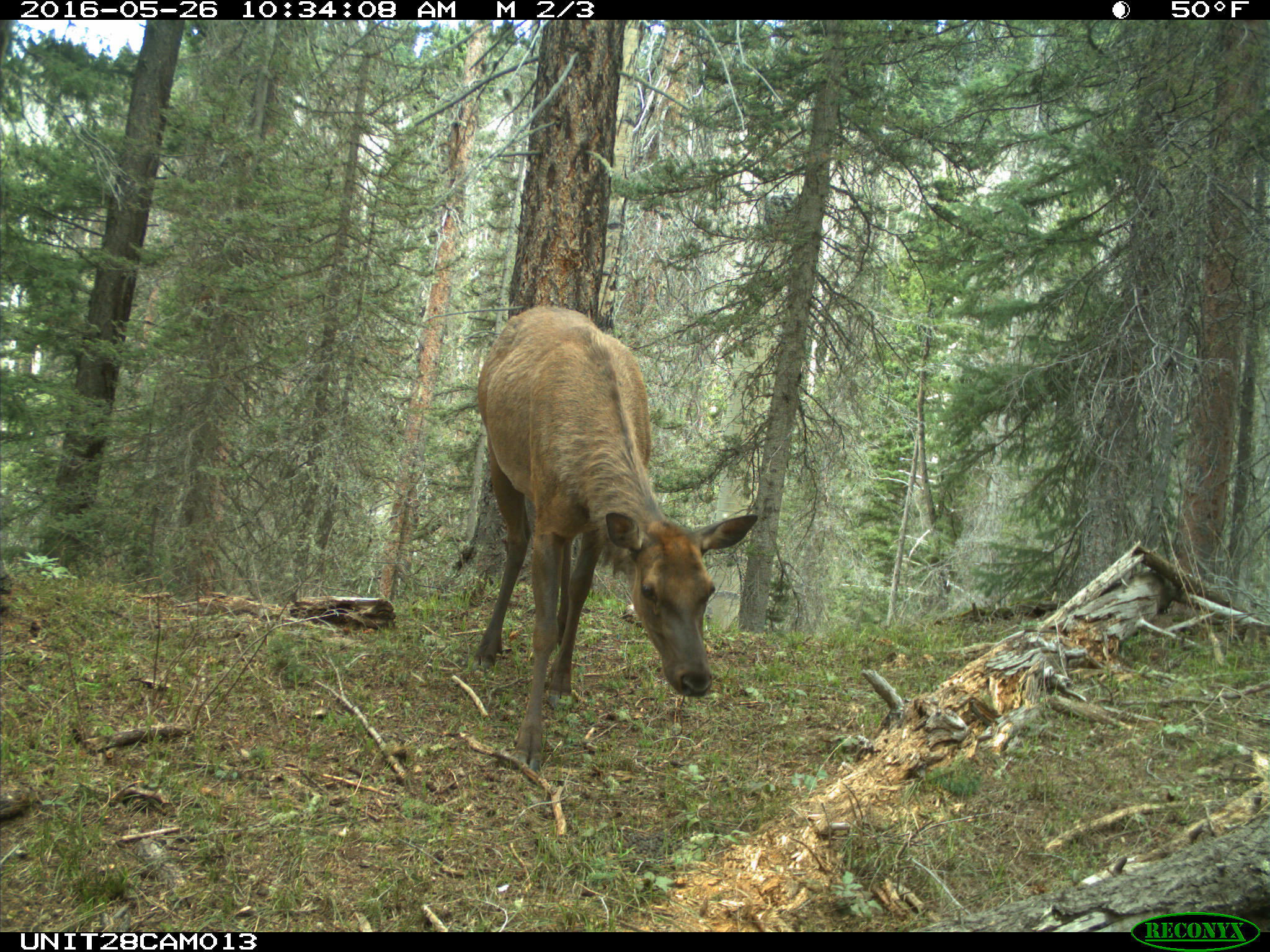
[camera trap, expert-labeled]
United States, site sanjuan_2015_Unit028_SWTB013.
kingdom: Animalia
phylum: Chordata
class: Mammalia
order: Artiodactyla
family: Cervidae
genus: Cervus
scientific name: Cervus elaphus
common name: red deer